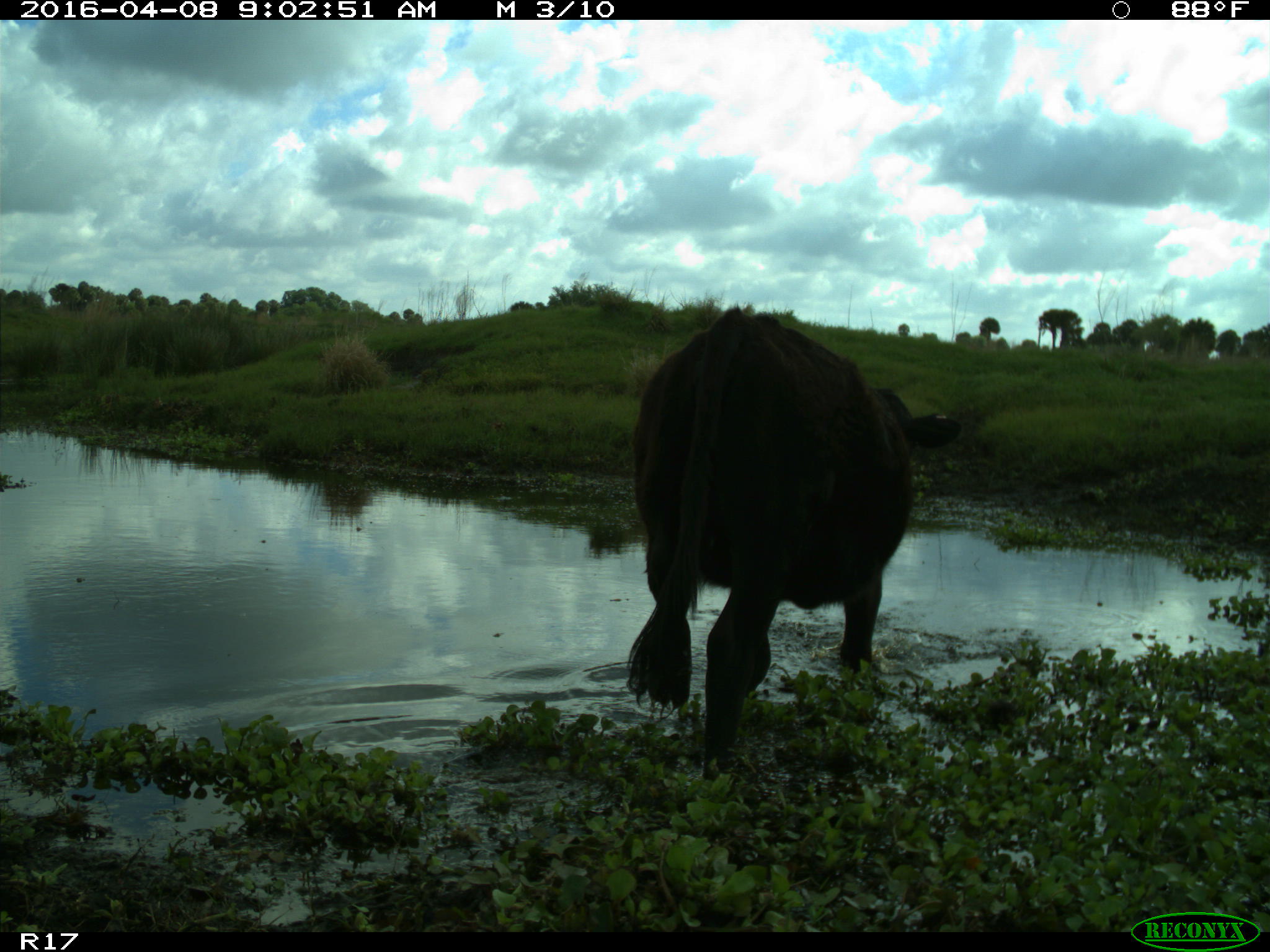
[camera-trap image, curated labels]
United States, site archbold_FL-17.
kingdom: Animalia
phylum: Chordata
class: Mammalia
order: Artiodactyla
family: Bovidae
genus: Bos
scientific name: Bos taurus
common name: domestic cow